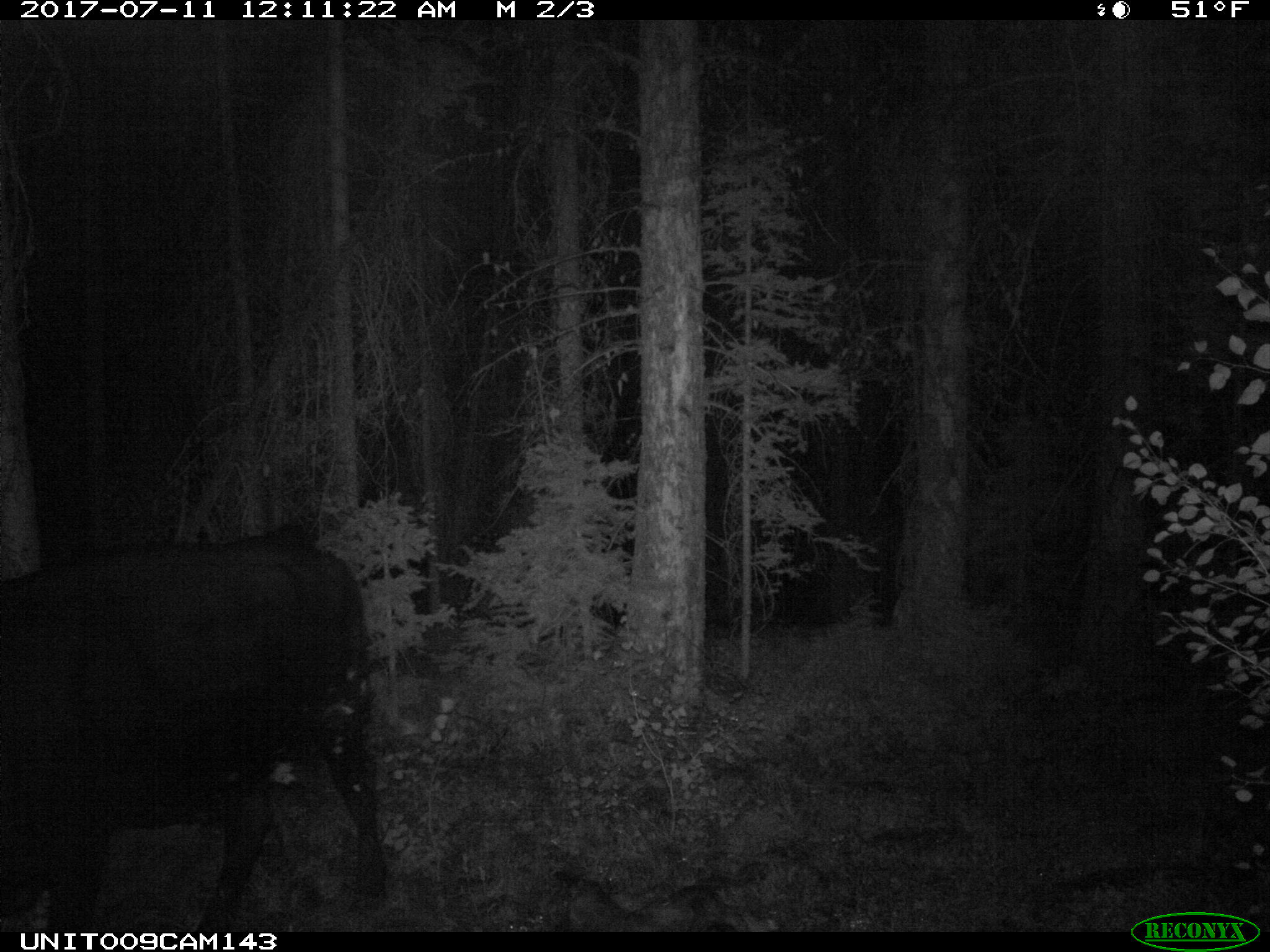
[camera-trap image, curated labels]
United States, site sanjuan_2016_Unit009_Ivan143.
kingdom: Animalia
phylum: Chordata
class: Mammalia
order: Artiodactyla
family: Bovidae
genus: Bos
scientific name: Bos taurus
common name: domestic cow